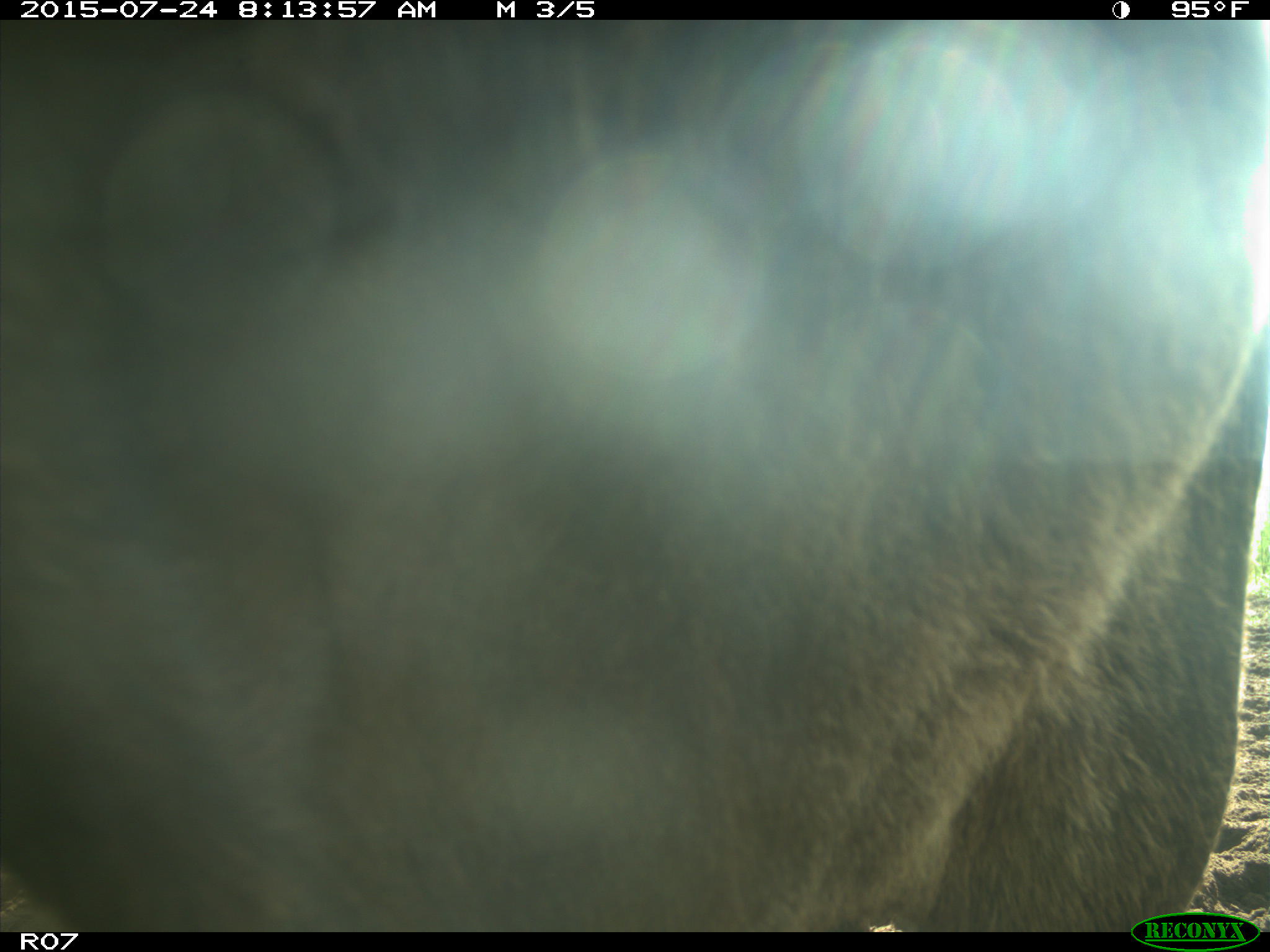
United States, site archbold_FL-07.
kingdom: Animalia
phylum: Chordata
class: Mammalia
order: Artiodactyla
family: Bovidae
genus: Bos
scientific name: Bos taurus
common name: domestic cow